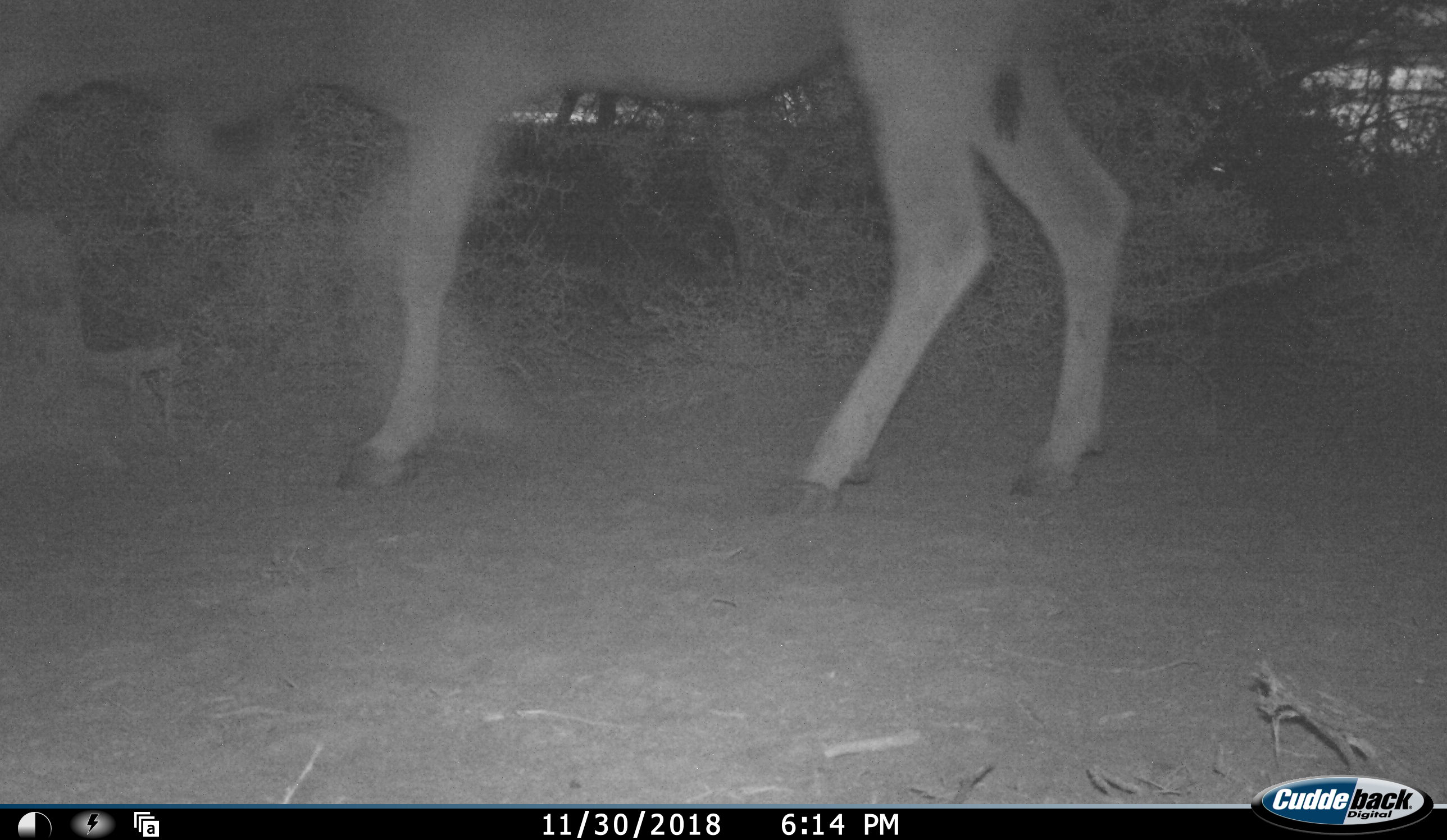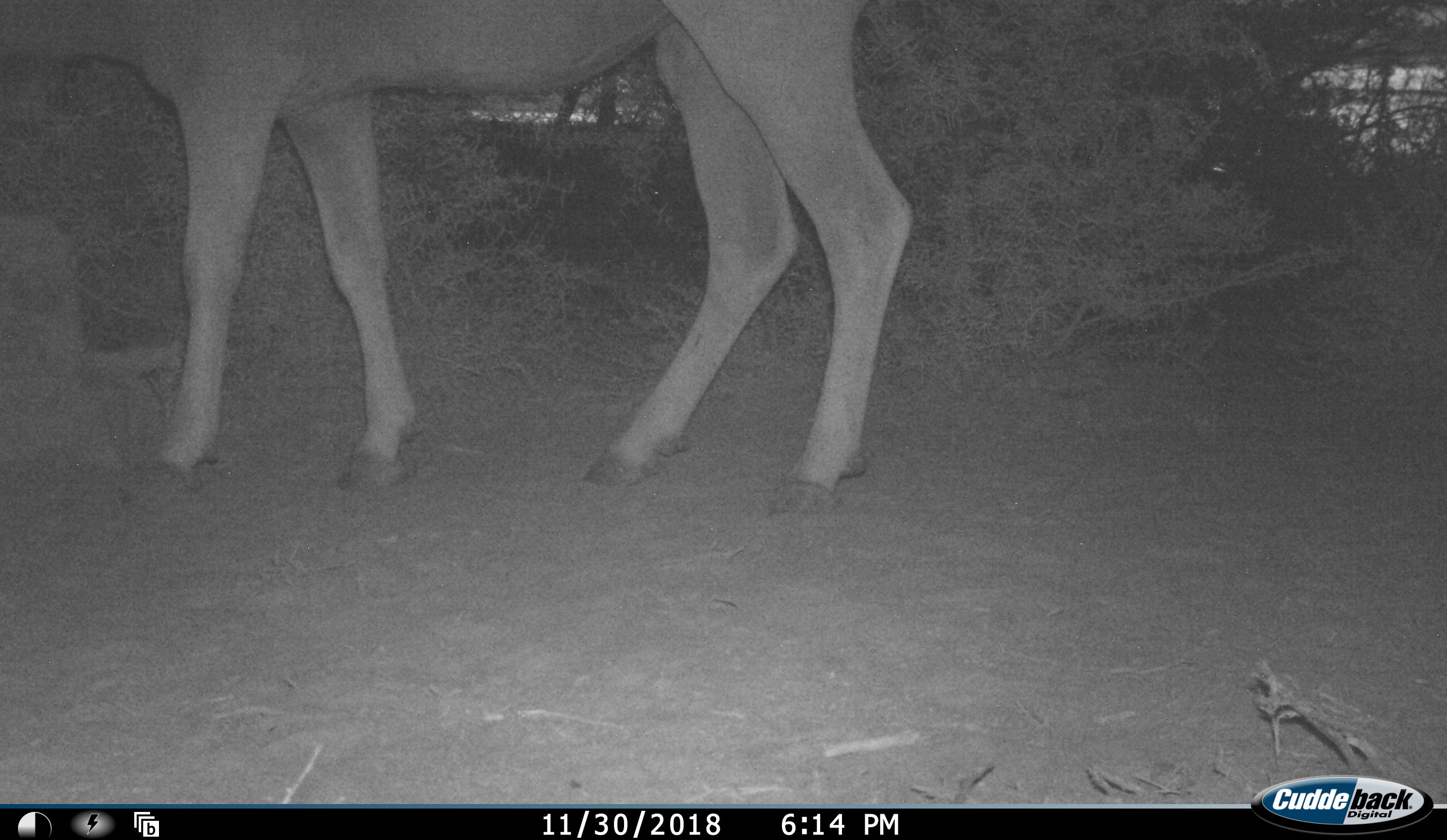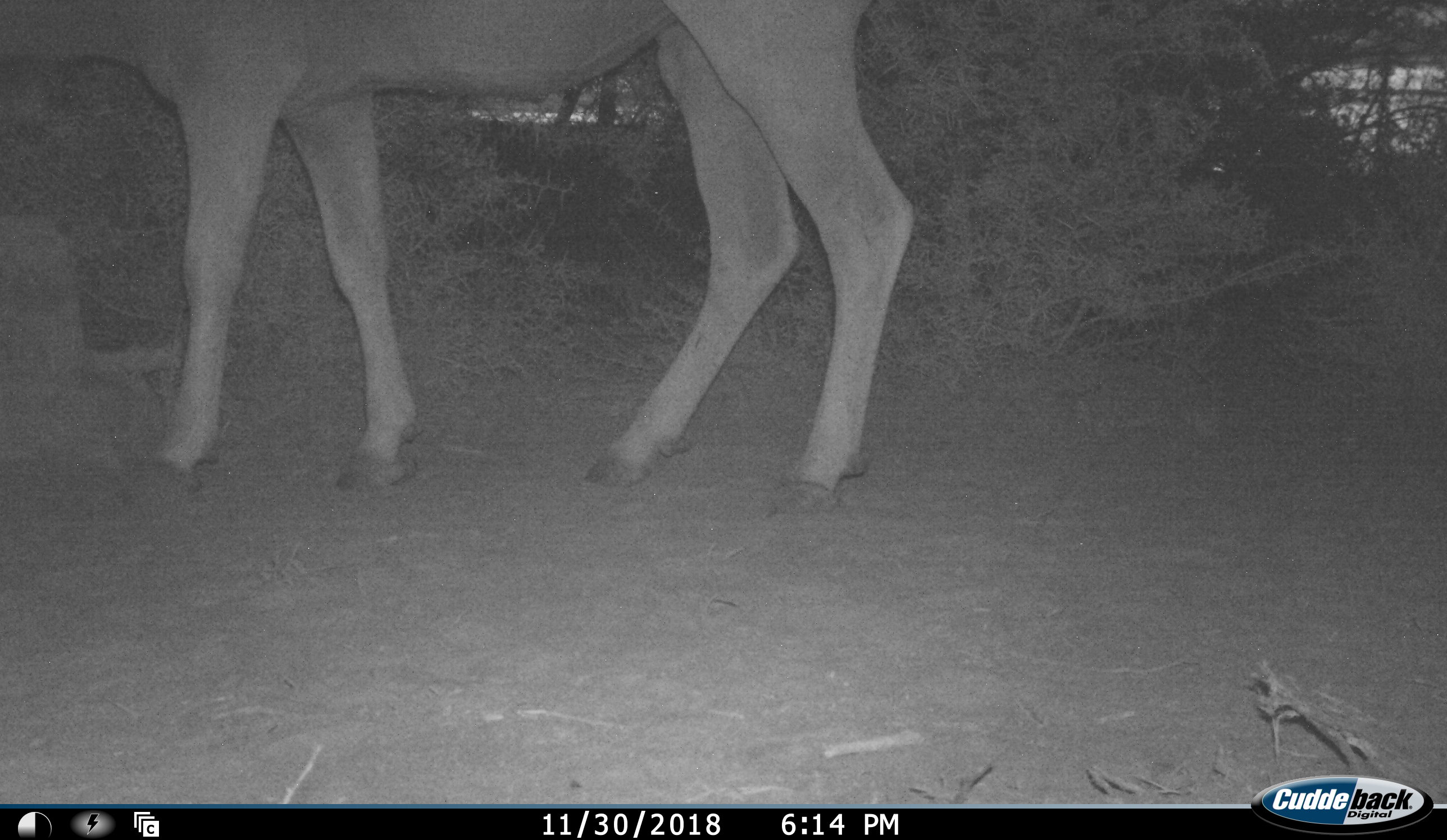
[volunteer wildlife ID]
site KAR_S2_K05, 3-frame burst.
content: unidentified animal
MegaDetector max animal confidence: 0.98